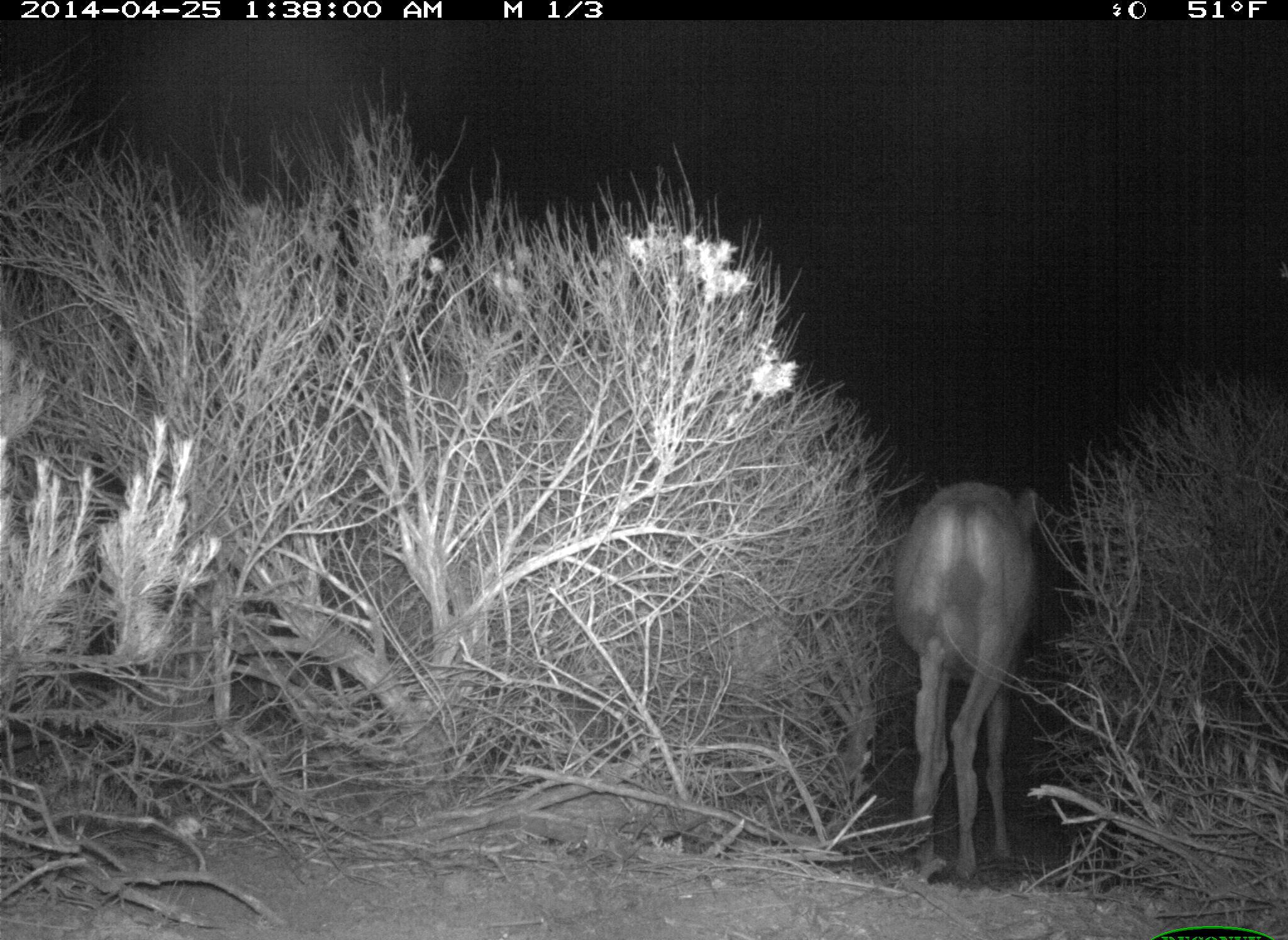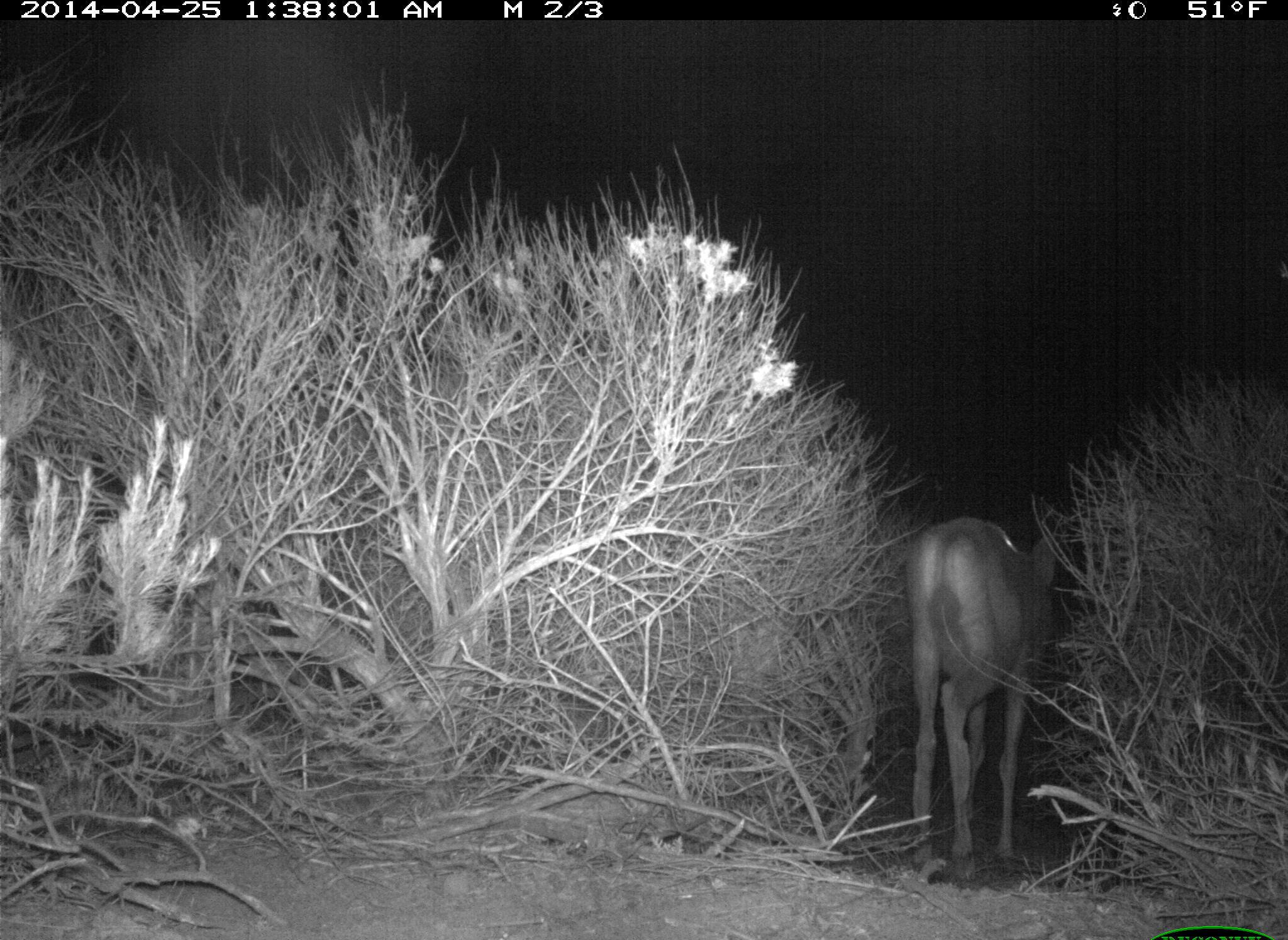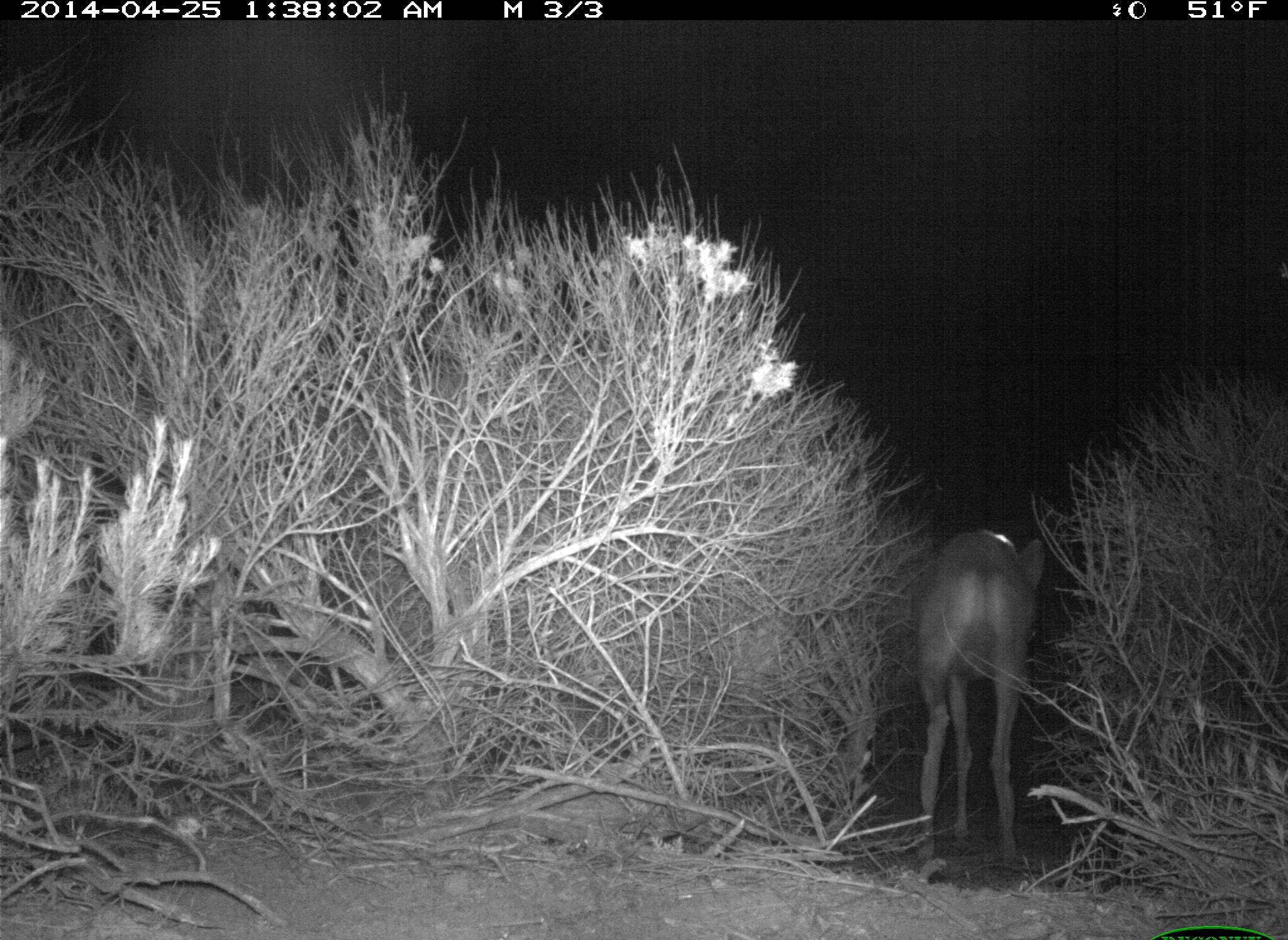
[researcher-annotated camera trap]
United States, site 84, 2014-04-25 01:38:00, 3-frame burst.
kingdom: Animalia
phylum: Chordata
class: Mammalia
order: Artiodactyla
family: Cervidae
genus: Odocoileus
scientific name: Odocoileus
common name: deer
Deer (Odocoileus).